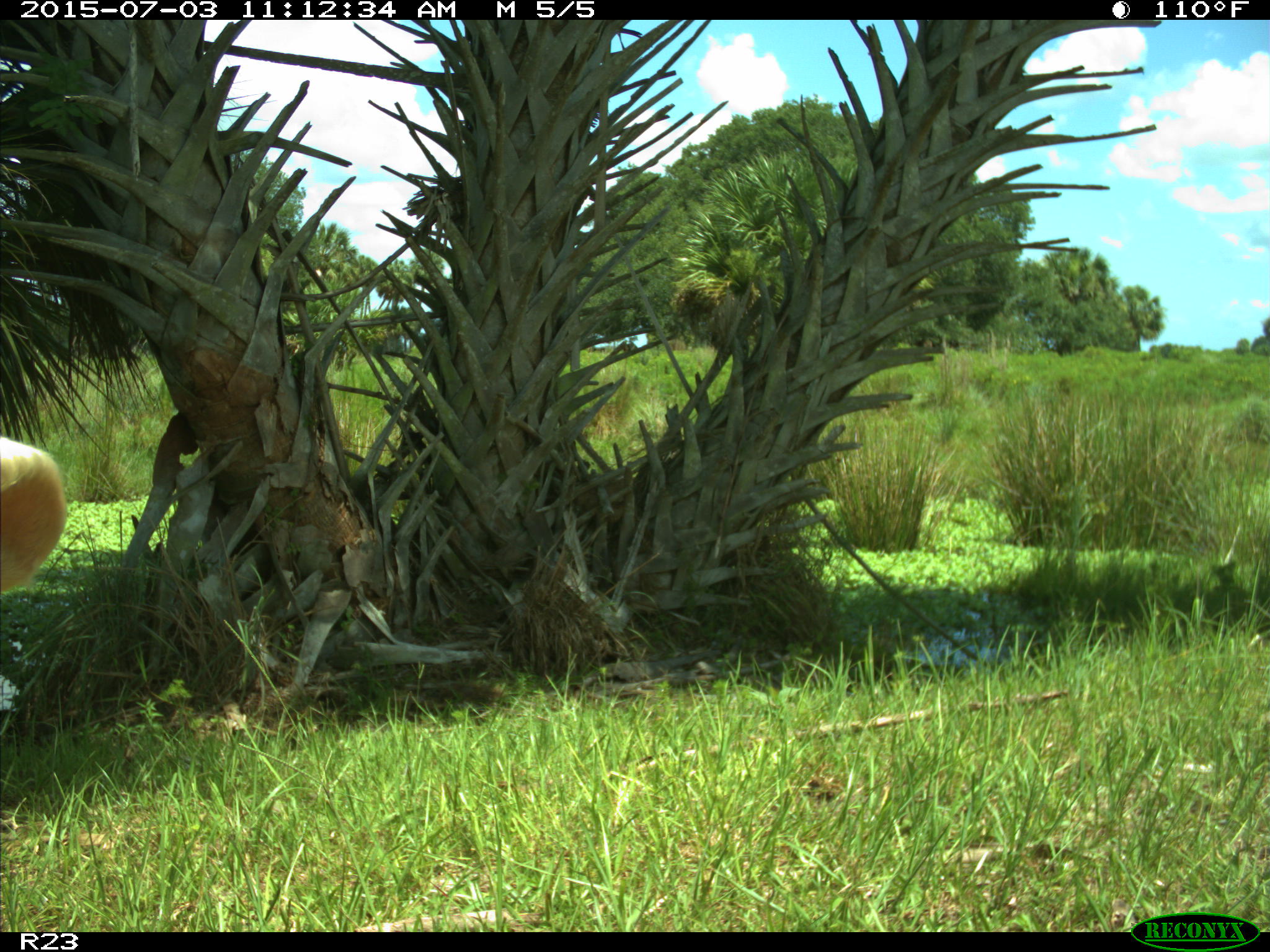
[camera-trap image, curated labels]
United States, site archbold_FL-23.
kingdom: Animalia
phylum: Chordata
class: Mammalia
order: Artiodactyla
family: Bovidae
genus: Bos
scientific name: Bos taurus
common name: domestic cow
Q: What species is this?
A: Bos taurus (domestic cow).